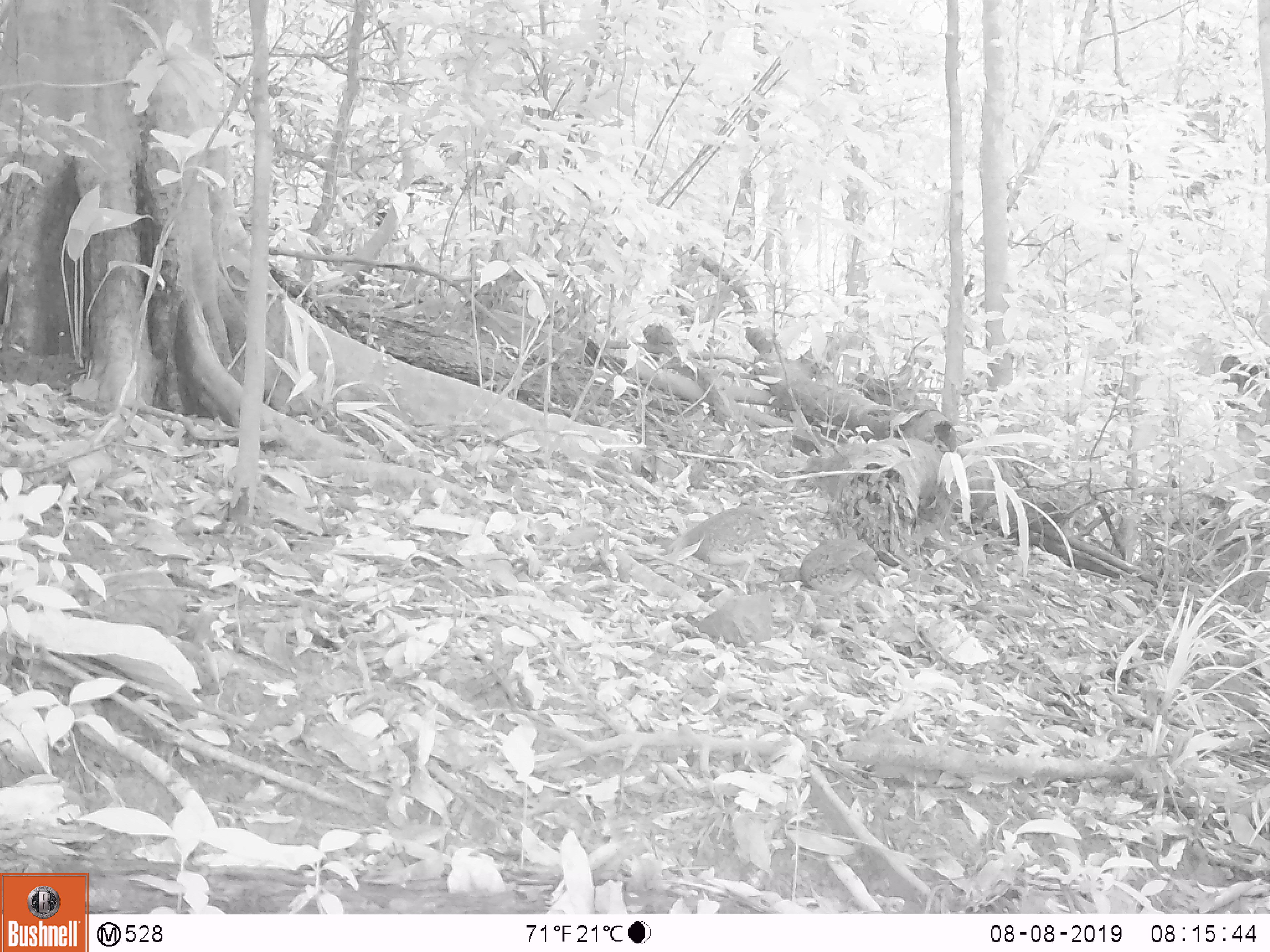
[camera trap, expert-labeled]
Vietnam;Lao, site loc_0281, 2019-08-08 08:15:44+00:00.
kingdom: Animalia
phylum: Chordata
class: Aves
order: Galliformes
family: Phasianidae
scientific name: Phasianidae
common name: partridge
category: unidentified partridge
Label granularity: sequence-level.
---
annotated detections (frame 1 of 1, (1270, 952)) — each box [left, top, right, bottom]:
unidentified partridge: [656, 505, 804, 588]; [772, 537, 885, 624]